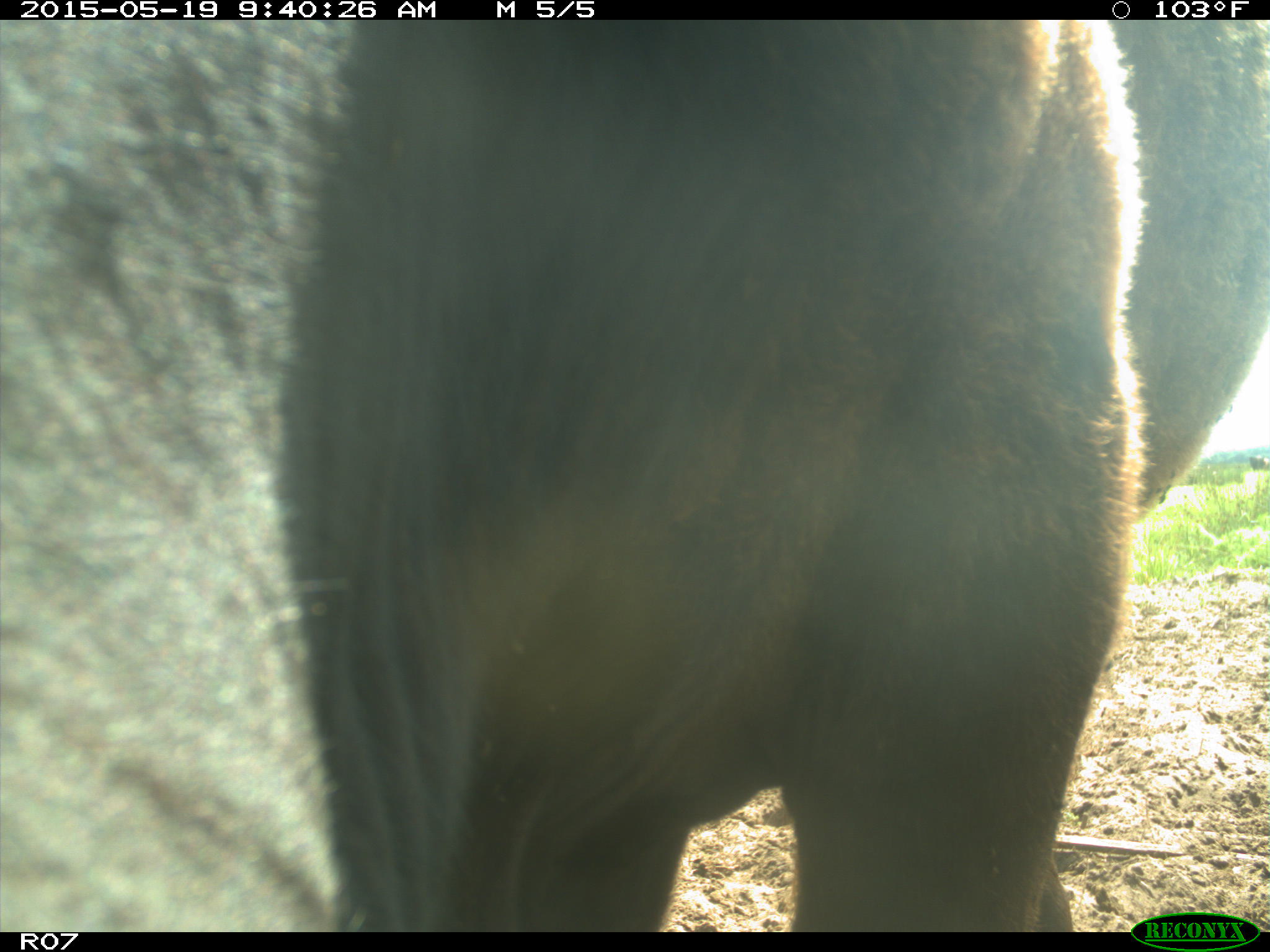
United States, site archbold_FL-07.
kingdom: Animalia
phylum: Chordata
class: Mammalia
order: Artiodactyla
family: Bovidae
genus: Bos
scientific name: Bos taurus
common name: domestic cow